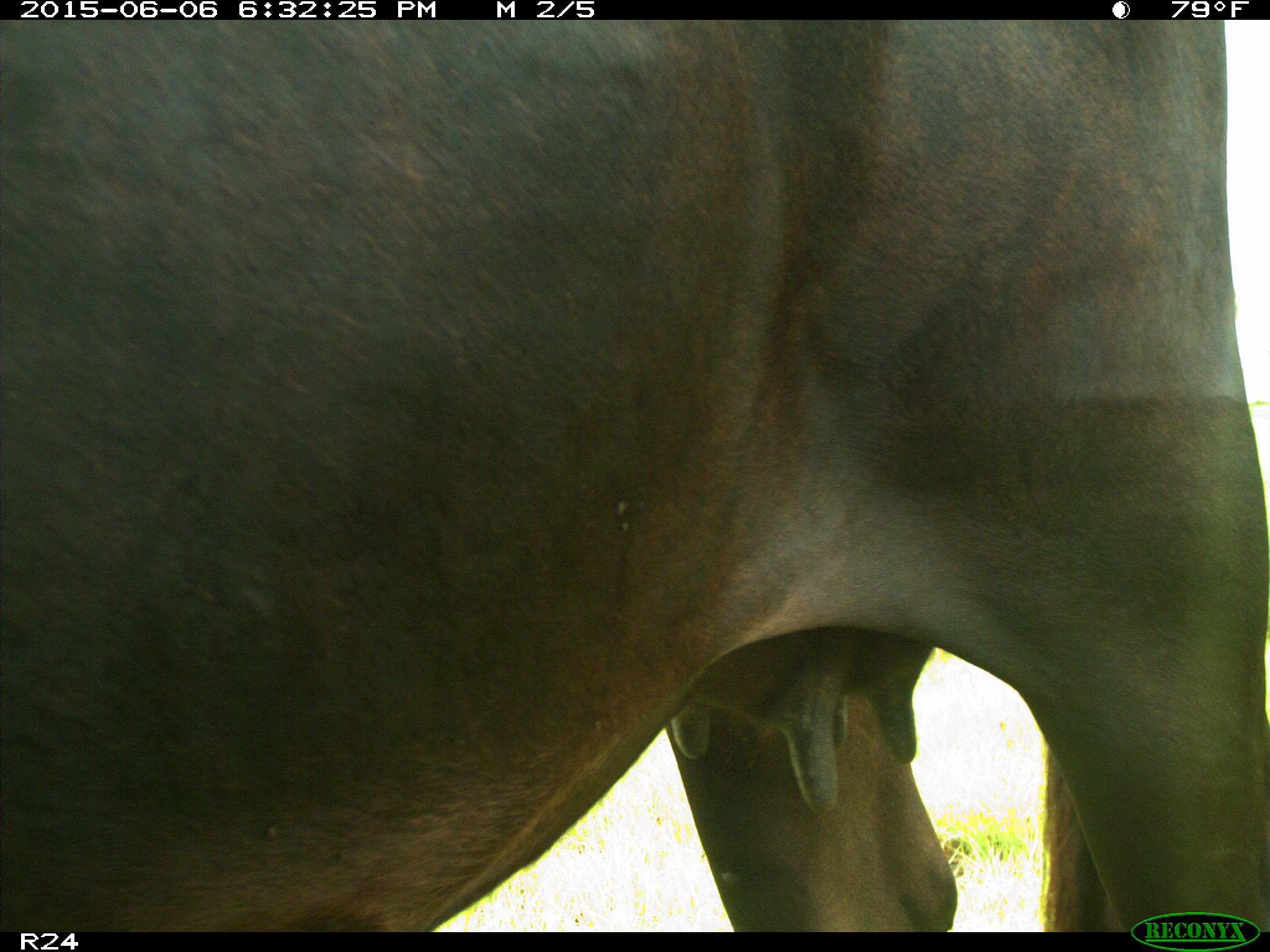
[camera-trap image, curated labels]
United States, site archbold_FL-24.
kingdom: Animalia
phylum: Chordata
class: Mammalia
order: Artiodactyla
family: Bovidae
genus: Bos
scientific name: Bos taurus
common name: domestic cow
Bos taurus (domestic cow).